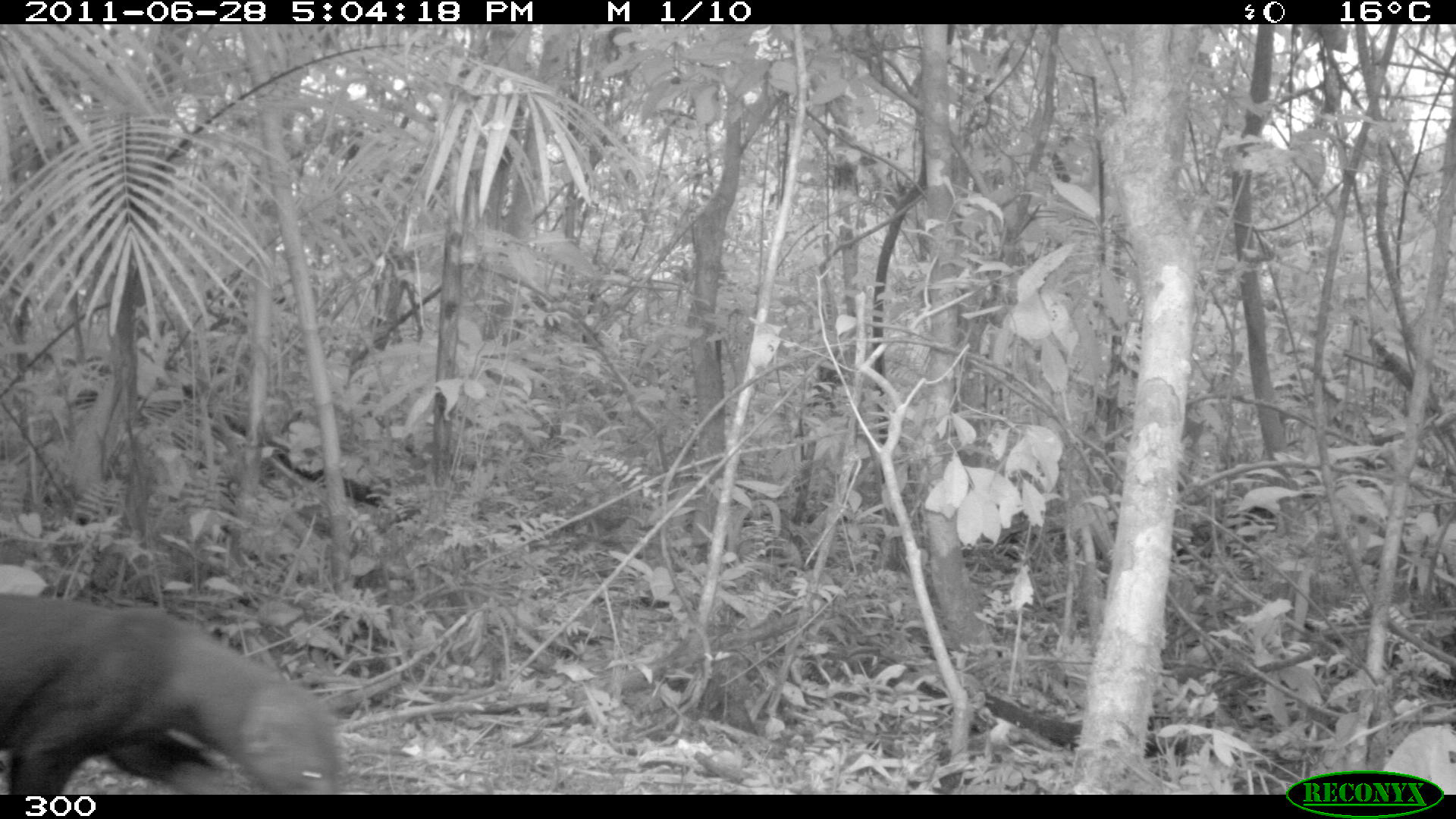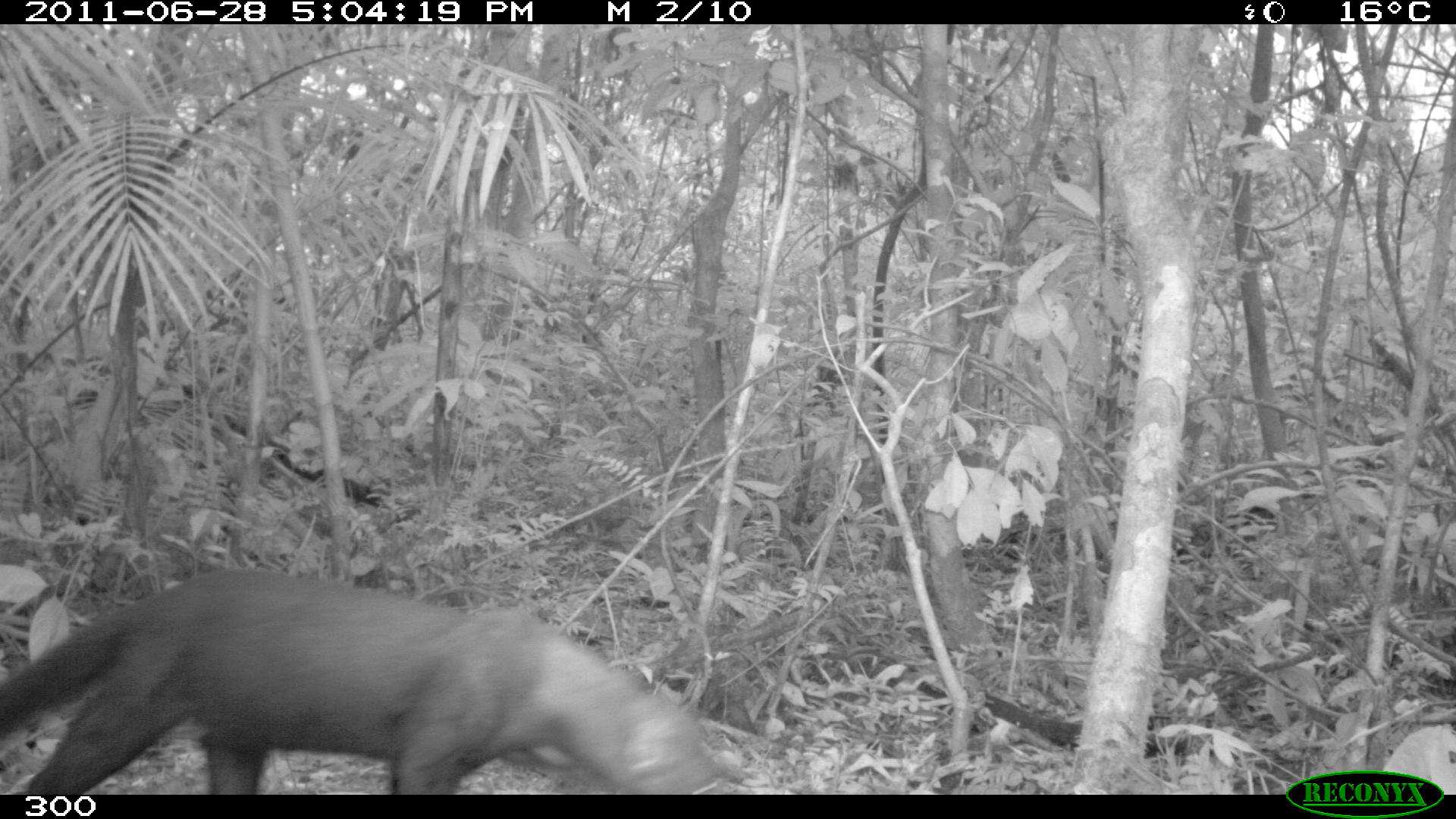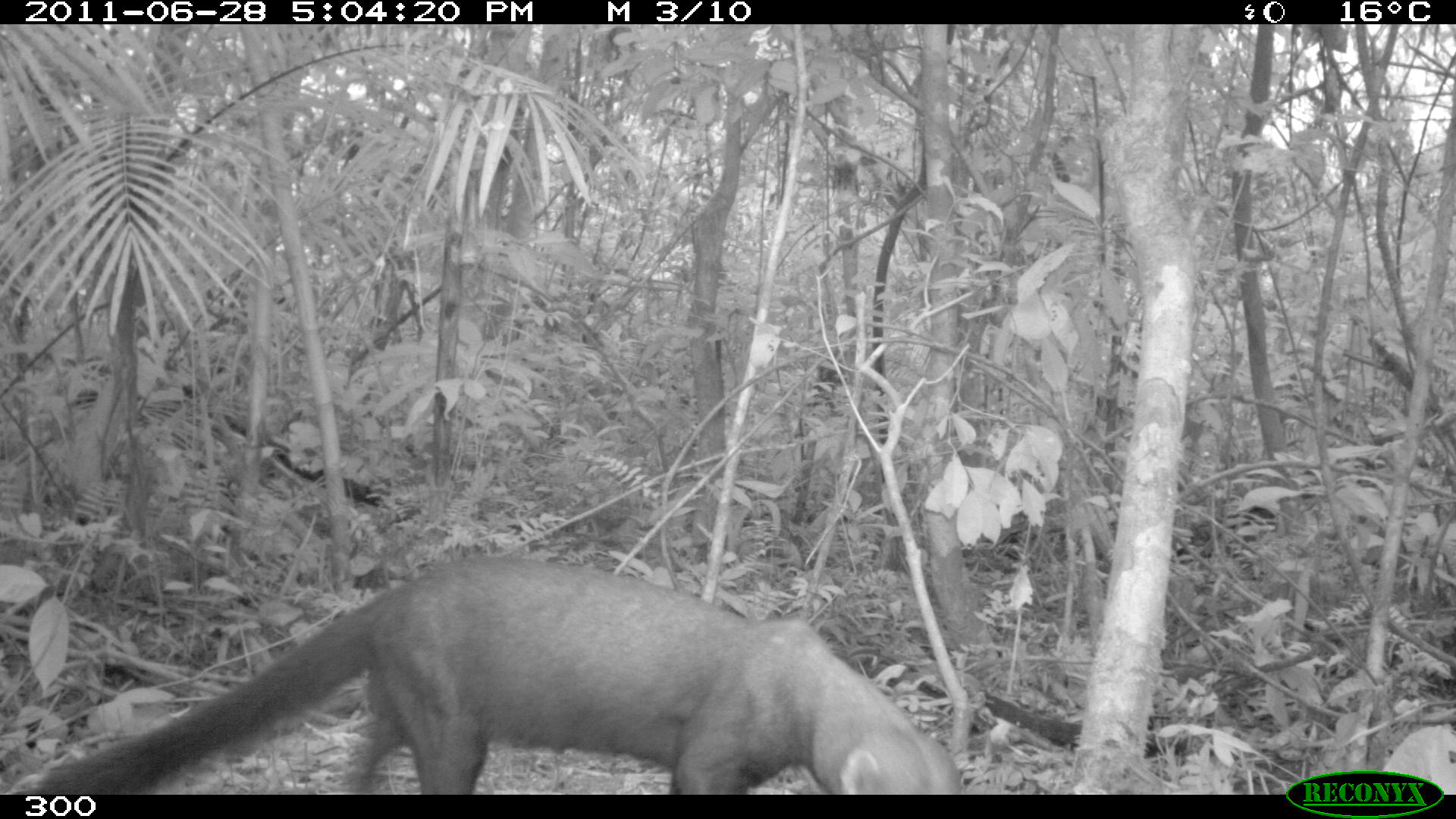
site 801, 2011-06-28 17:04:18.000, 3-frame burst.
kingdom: Animalia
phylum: Chordata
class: Mammalia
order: Carnivora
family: Mustelidae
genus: Eira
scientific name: Eira barbara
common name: tayra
Eira barbara (tayra).